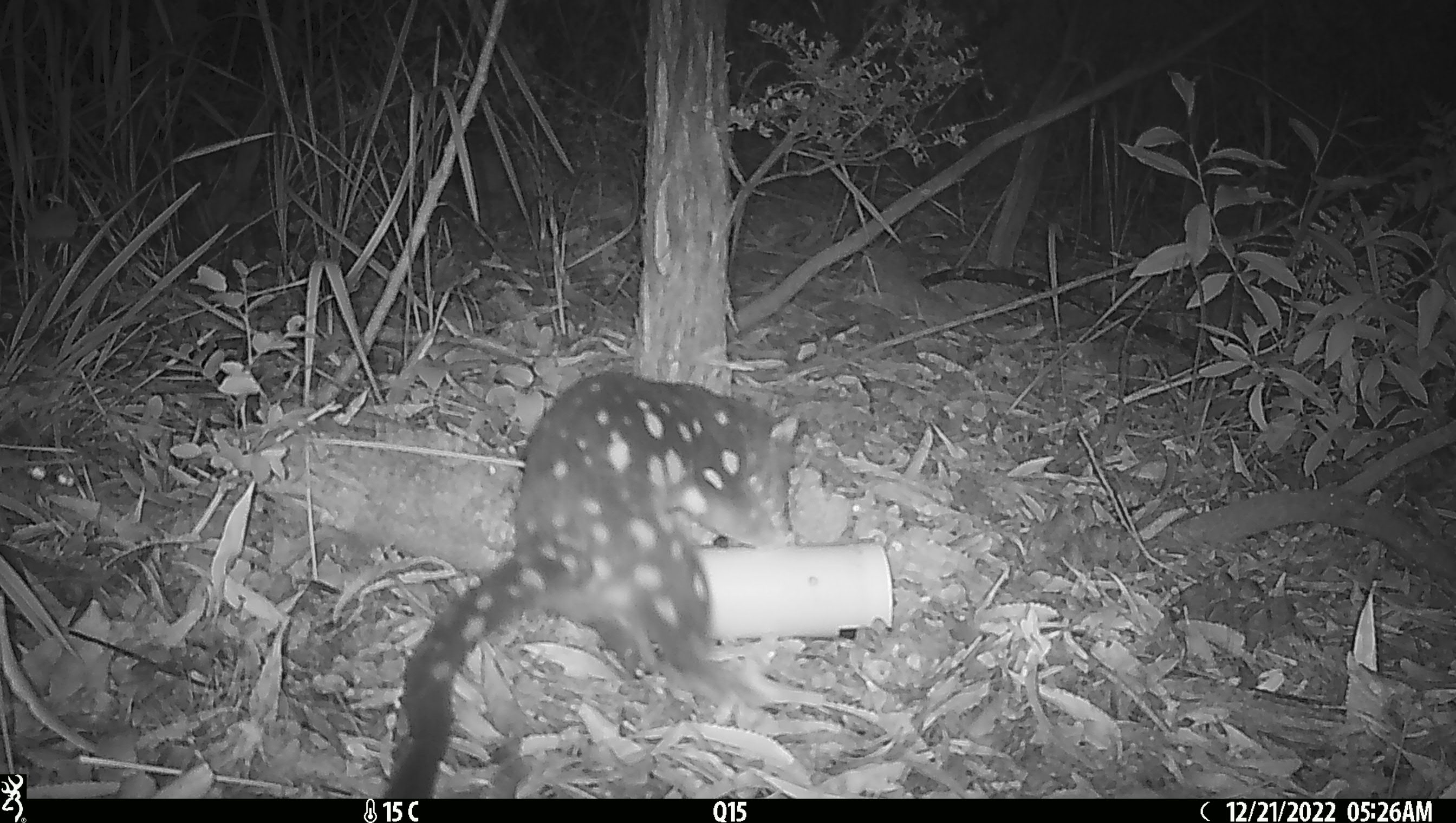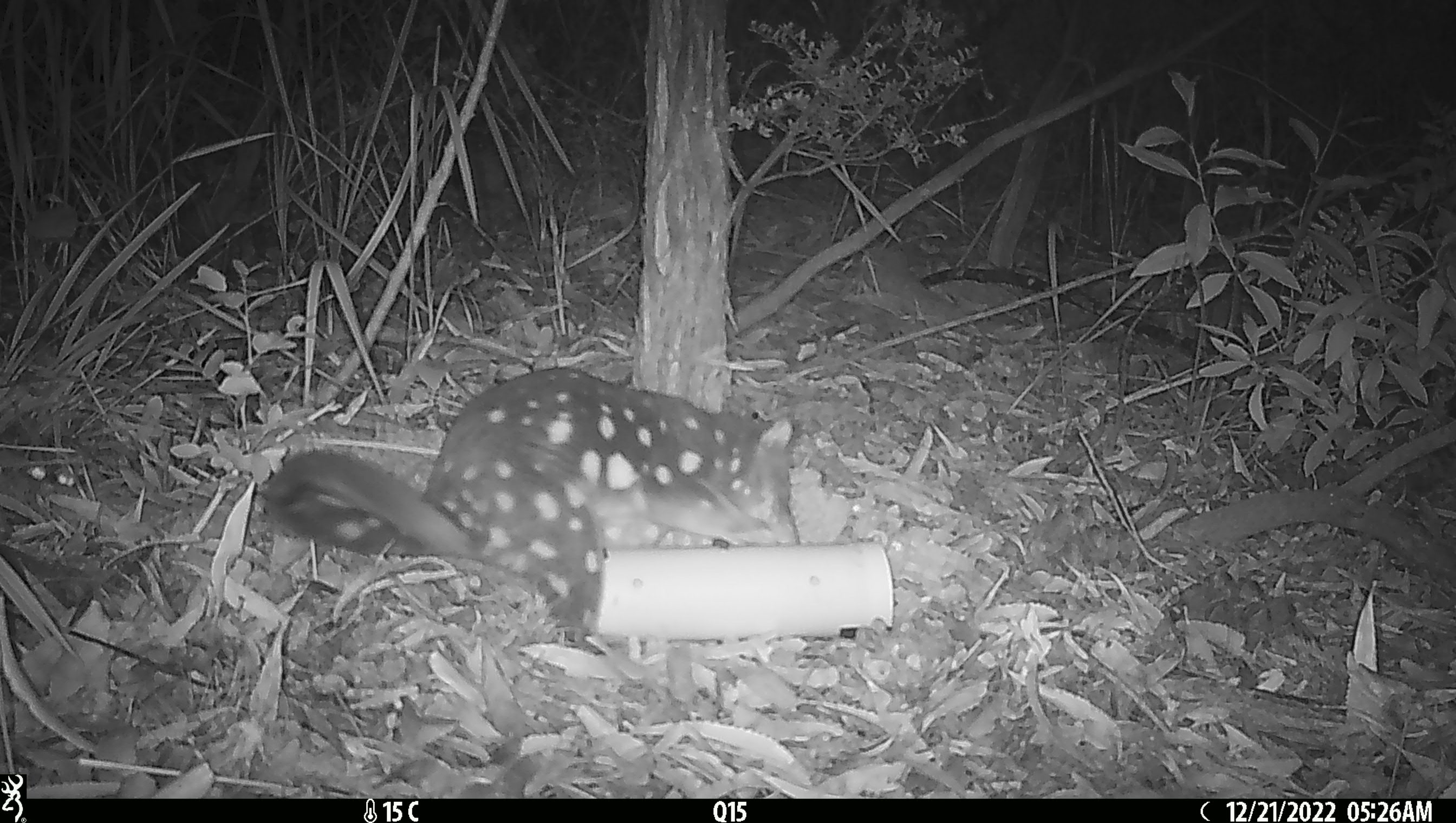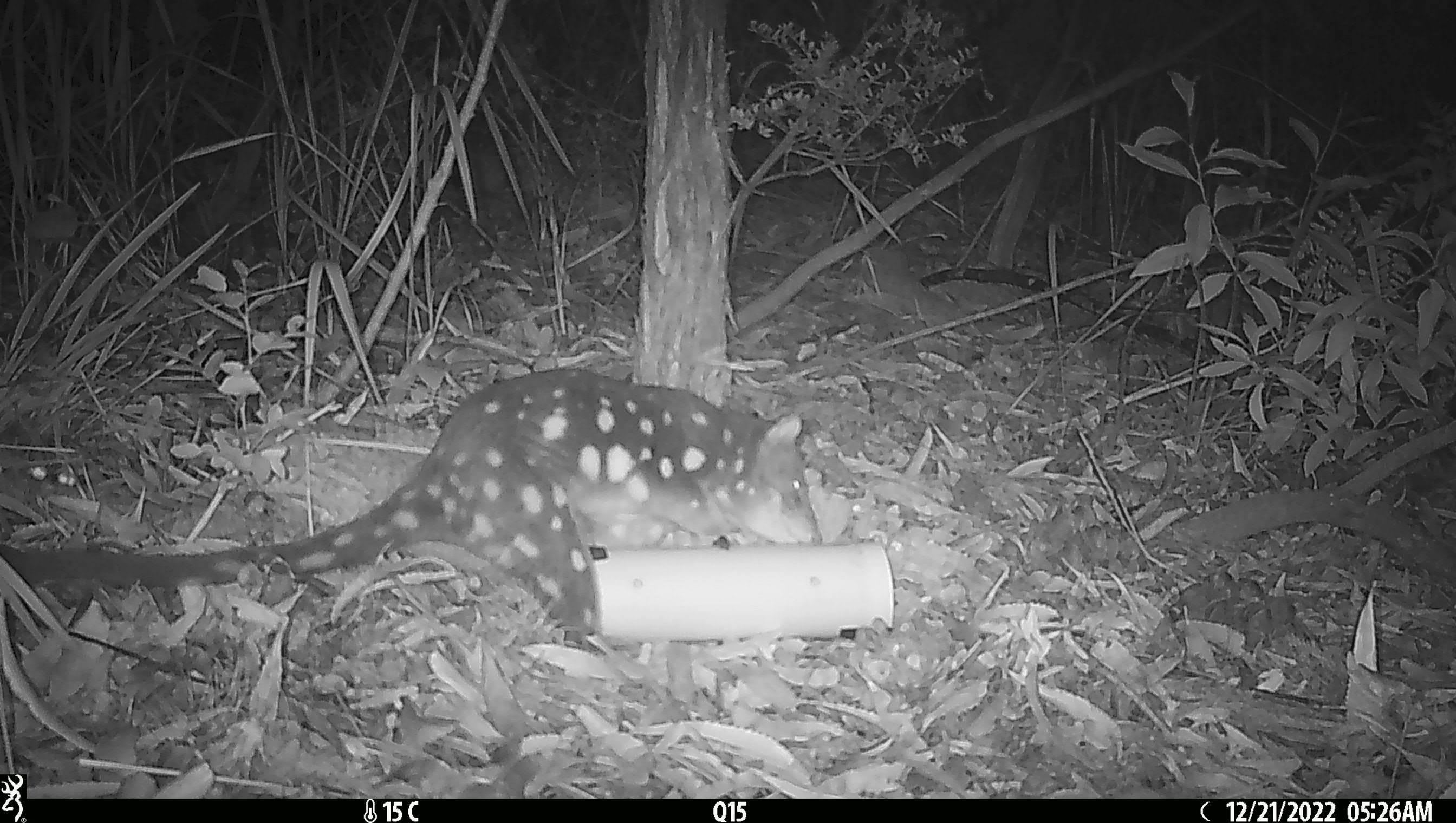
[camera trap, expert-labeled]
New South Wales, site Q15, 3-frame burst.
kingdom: Animalia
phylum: Chordata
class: Mammalia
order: Dasyuromorphia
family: Dasyuridae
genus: Dasyurus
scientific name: Dasyurus maculatus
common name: spotted-tailed quoll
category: quoll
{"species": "quoll (spotted-tailed quoll) (Dasyurus maculatus)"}